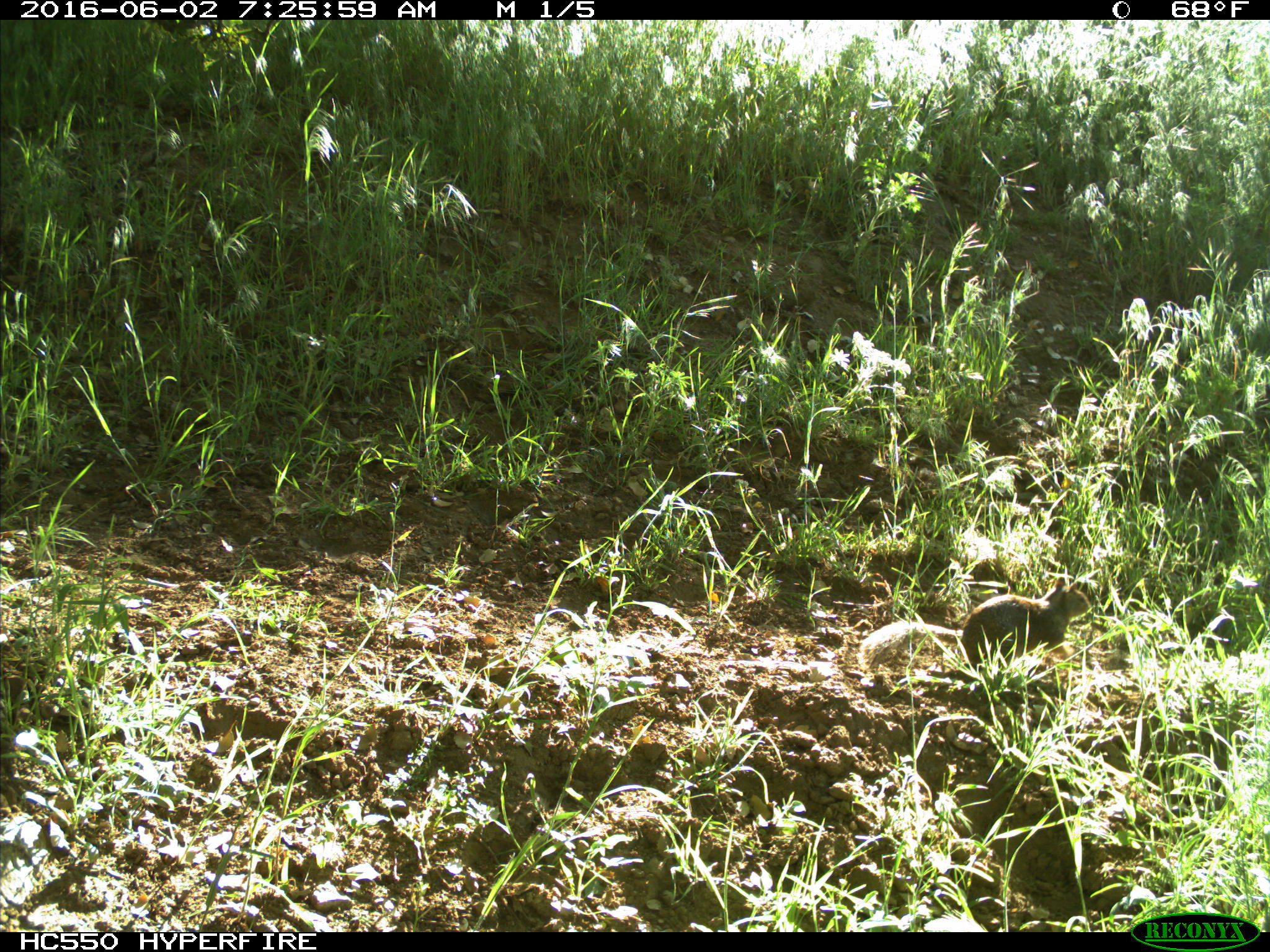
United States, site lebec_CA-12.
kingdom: Animalia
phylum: Chordata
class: Mammalia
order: Rodentia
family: Sciuridae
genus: Otospermophilus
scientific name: Otospermophilus beecheyi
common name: california ground squirrel